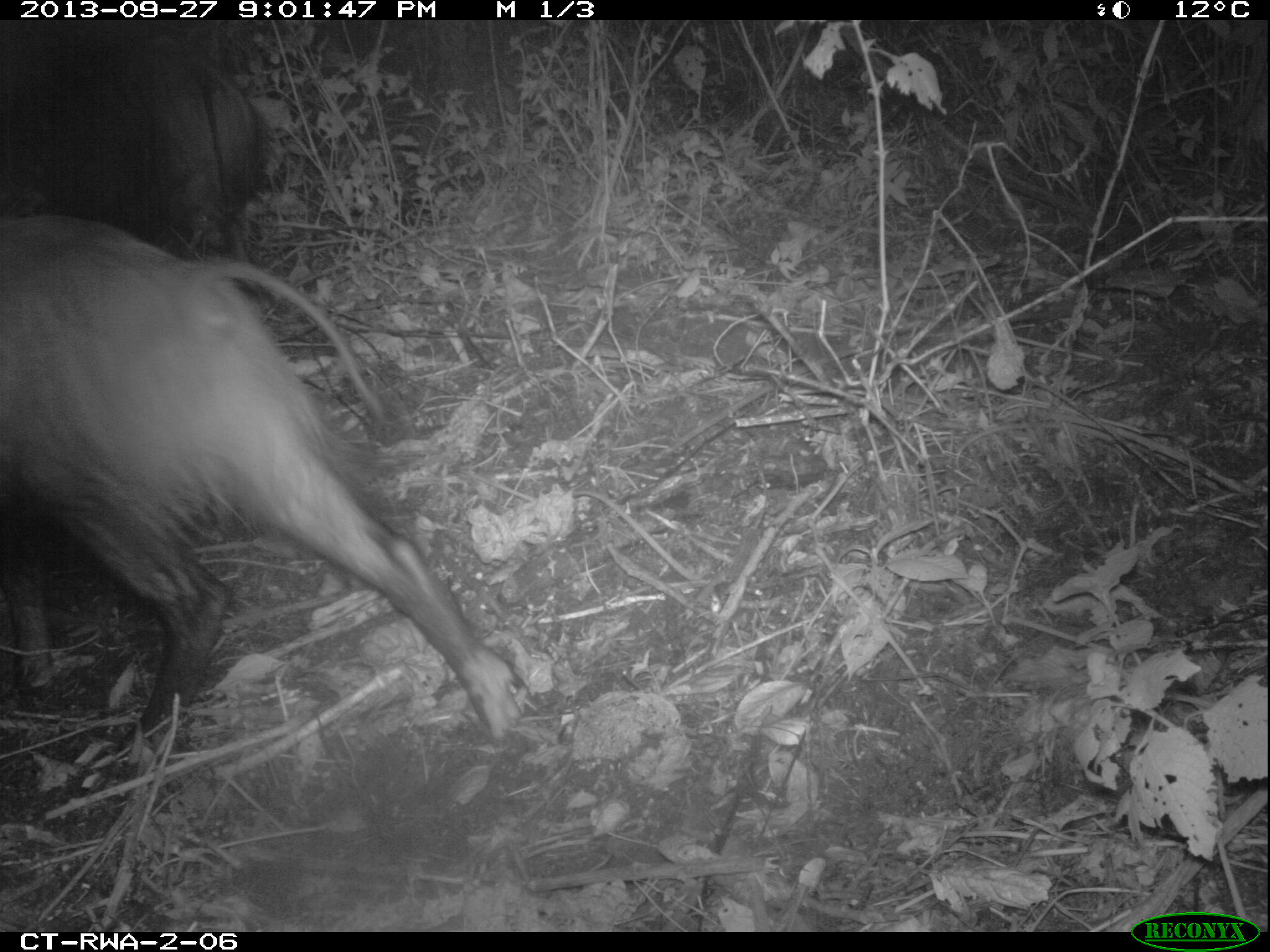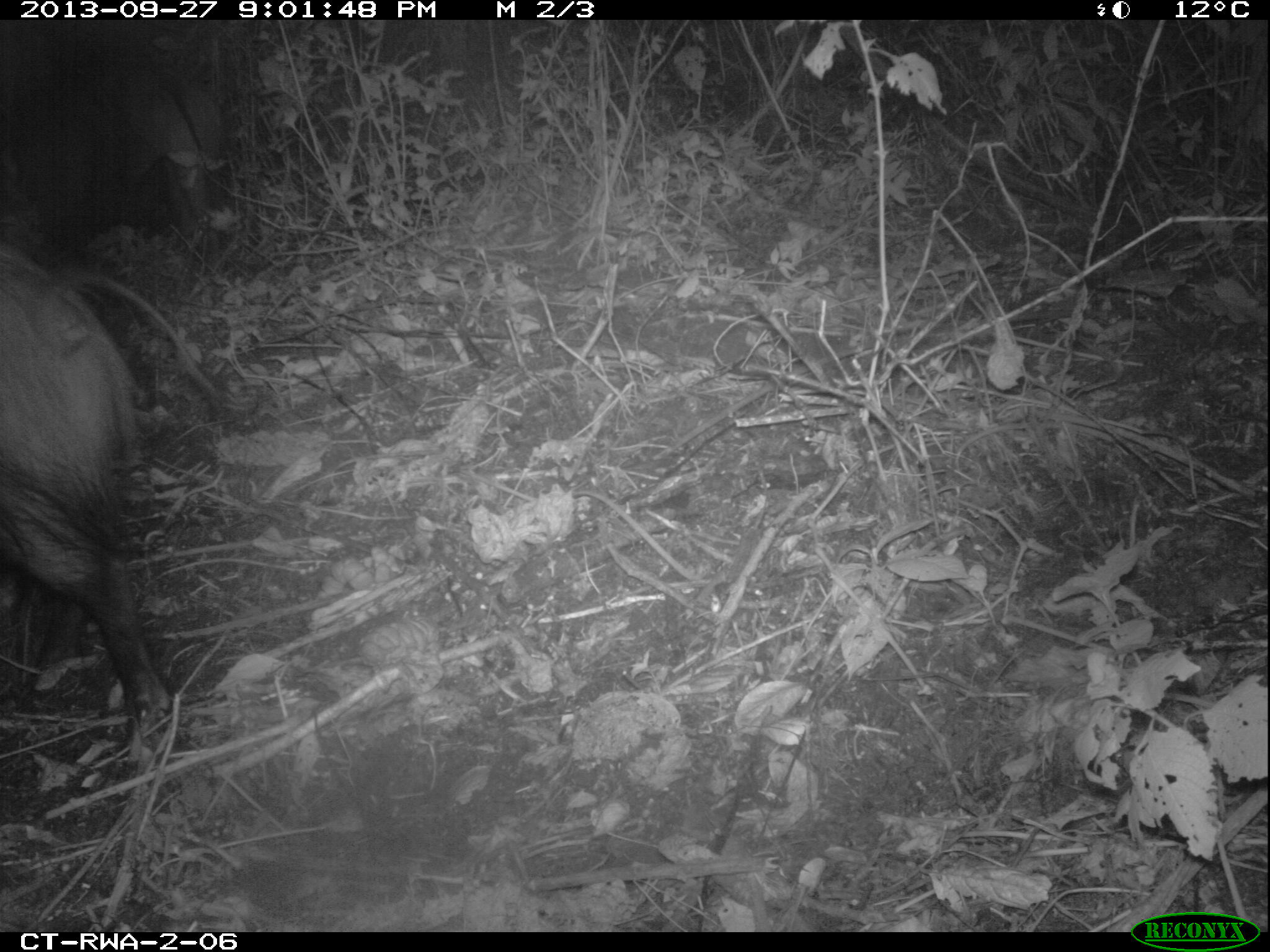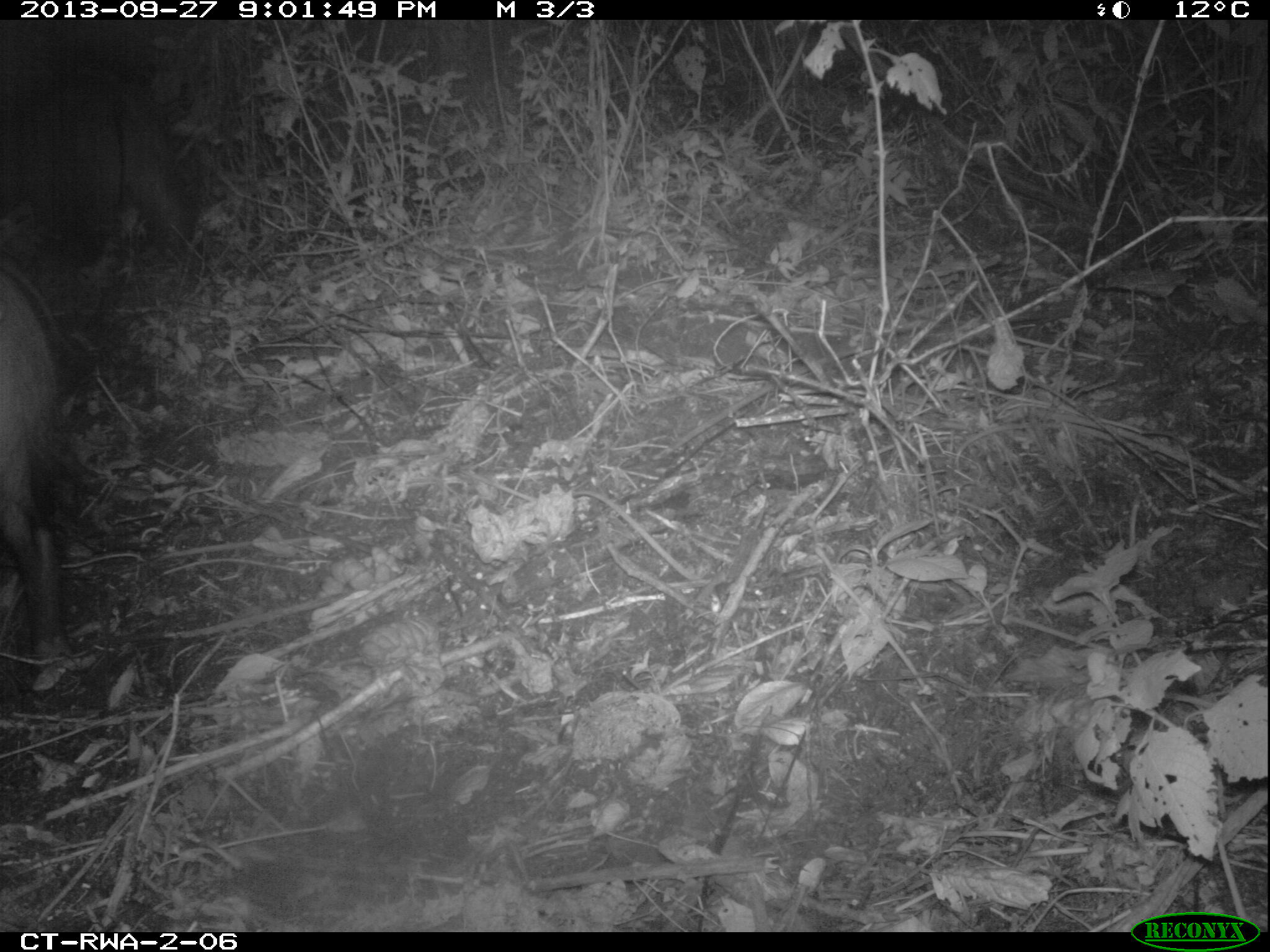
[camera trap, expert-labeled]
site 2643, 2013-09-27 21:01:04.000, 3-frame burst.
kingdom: Animalia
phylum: Chordata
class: Mammalia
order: Artiodactyla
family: Suidae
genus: Potamochoerus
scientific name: Potamochoerus larvatus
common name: bushpig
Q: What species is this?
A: Potamochoerus larvatus (bushpig).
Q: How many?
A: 1.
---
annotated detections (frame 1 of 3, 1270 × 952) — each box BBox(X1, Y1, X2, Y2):
potamochoerus larvatus: BBox(1, 205, 522, 762); BBox(28, 34, 264, 251)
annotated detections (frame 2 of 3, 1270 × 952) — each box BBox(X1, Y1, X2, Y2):
potamochoerus larvatus: BBox(1, 236, 166, 749); BBox(11, 60, 228, 251)